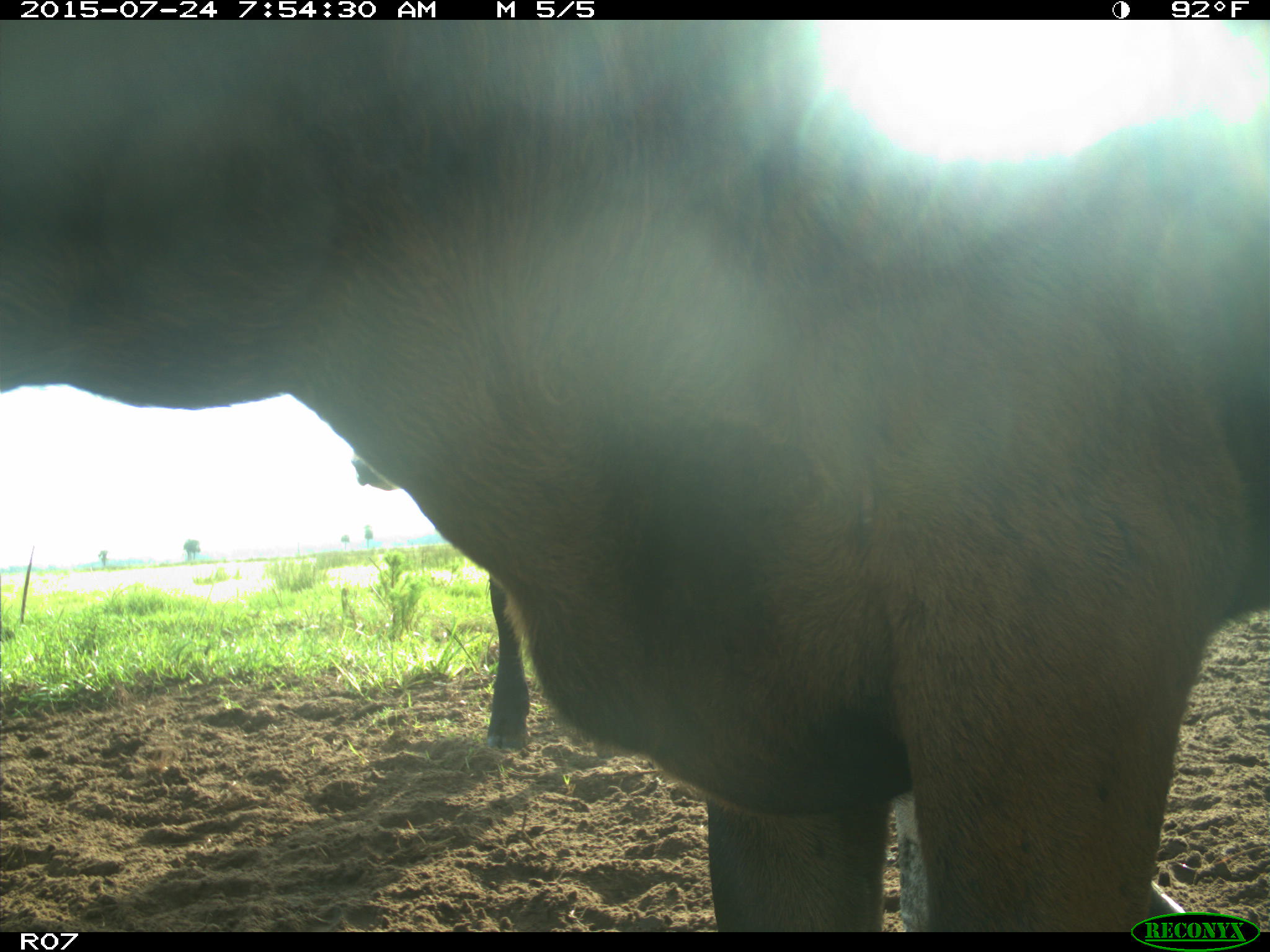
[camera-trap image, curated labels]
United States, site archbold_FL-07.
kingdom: Animalia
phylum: Chordata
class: Mammalia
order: Artiodactyla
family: Bovidae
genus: Bos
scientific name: Bos taurus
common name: domestic cow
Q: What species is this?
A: Bos taurus (domestic cow).